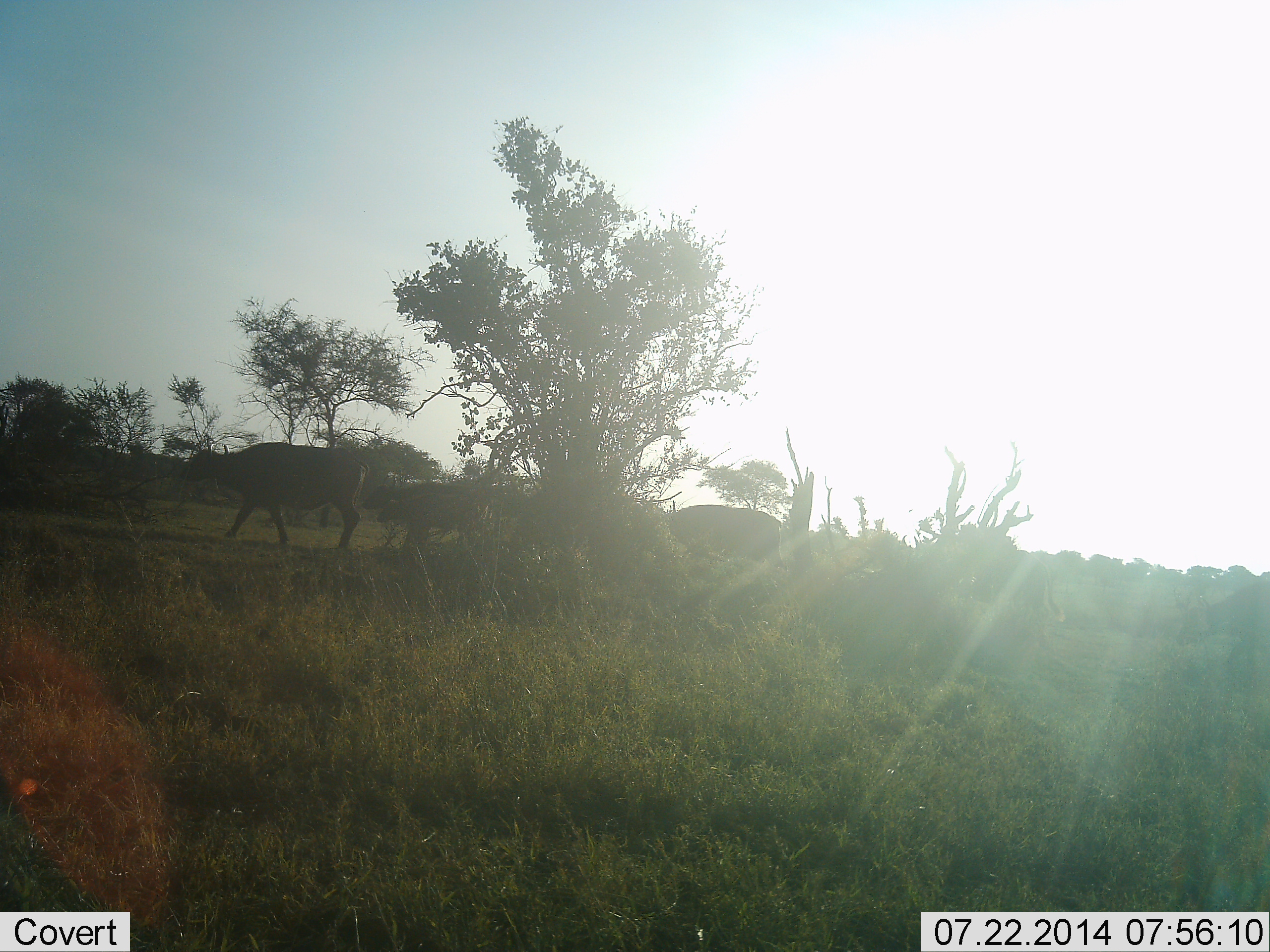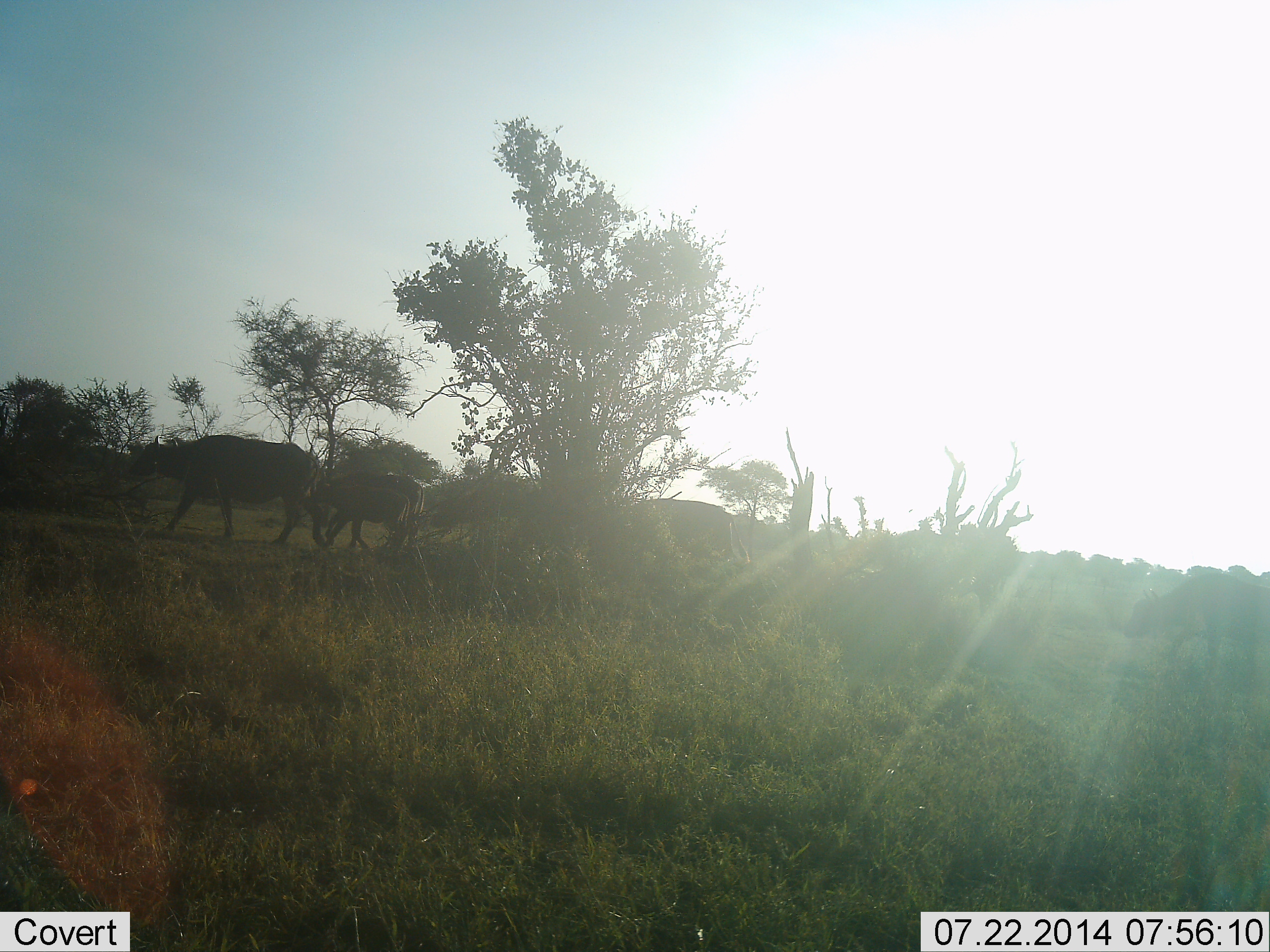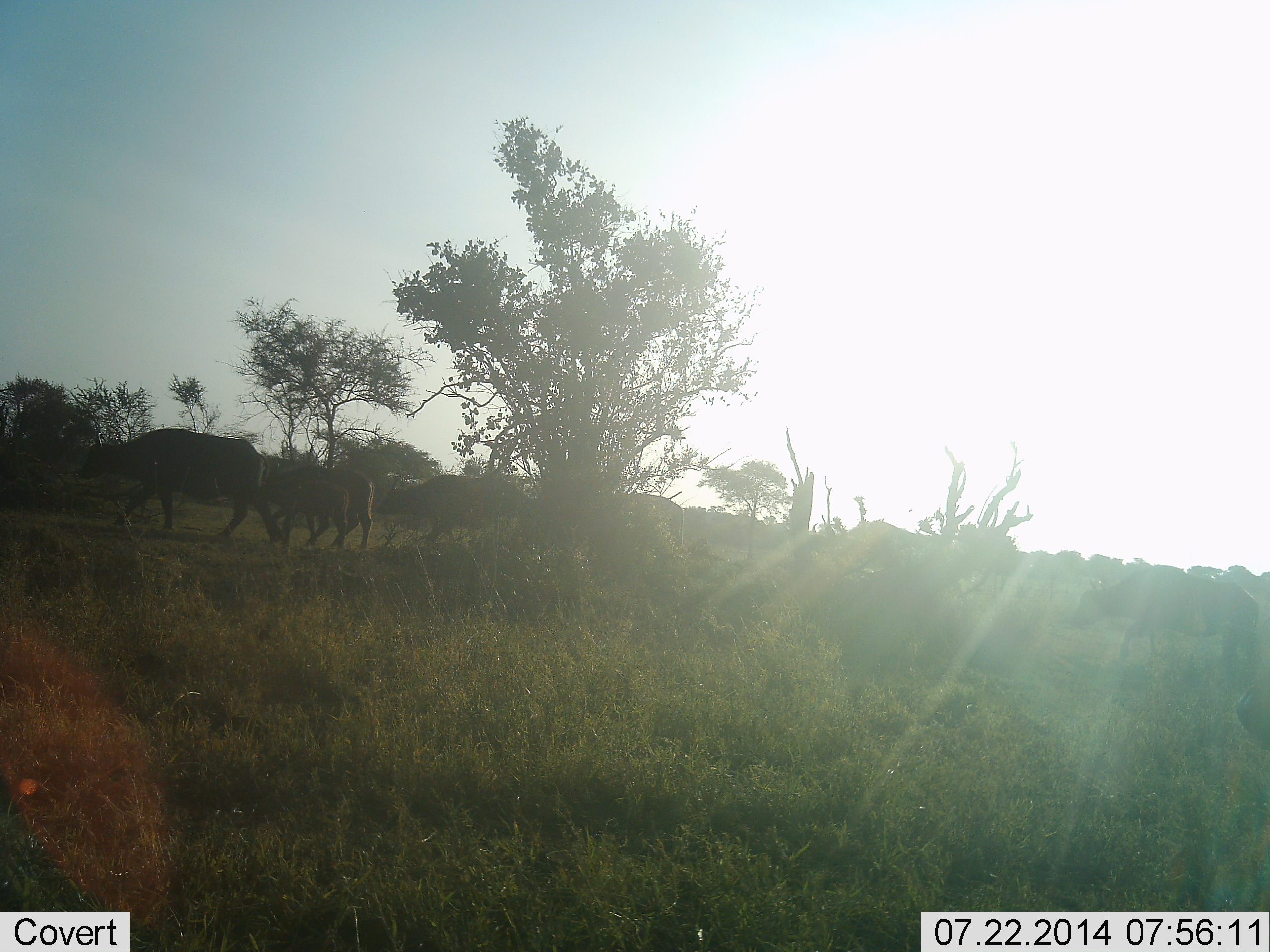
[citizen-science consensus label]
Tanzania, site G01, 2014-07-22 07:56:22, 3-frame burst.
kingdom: Animalia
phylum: Chordata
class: Mammalia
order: Artiodactyla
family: Bovidae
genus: Syncerus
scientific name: Syncerus caffer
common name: cape buffalo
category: buffalo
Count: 8.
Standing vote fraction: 0%.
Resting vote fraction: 0%.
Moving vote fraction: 100%.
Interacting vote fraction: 0%.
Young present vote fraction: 30%.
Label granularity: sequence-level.